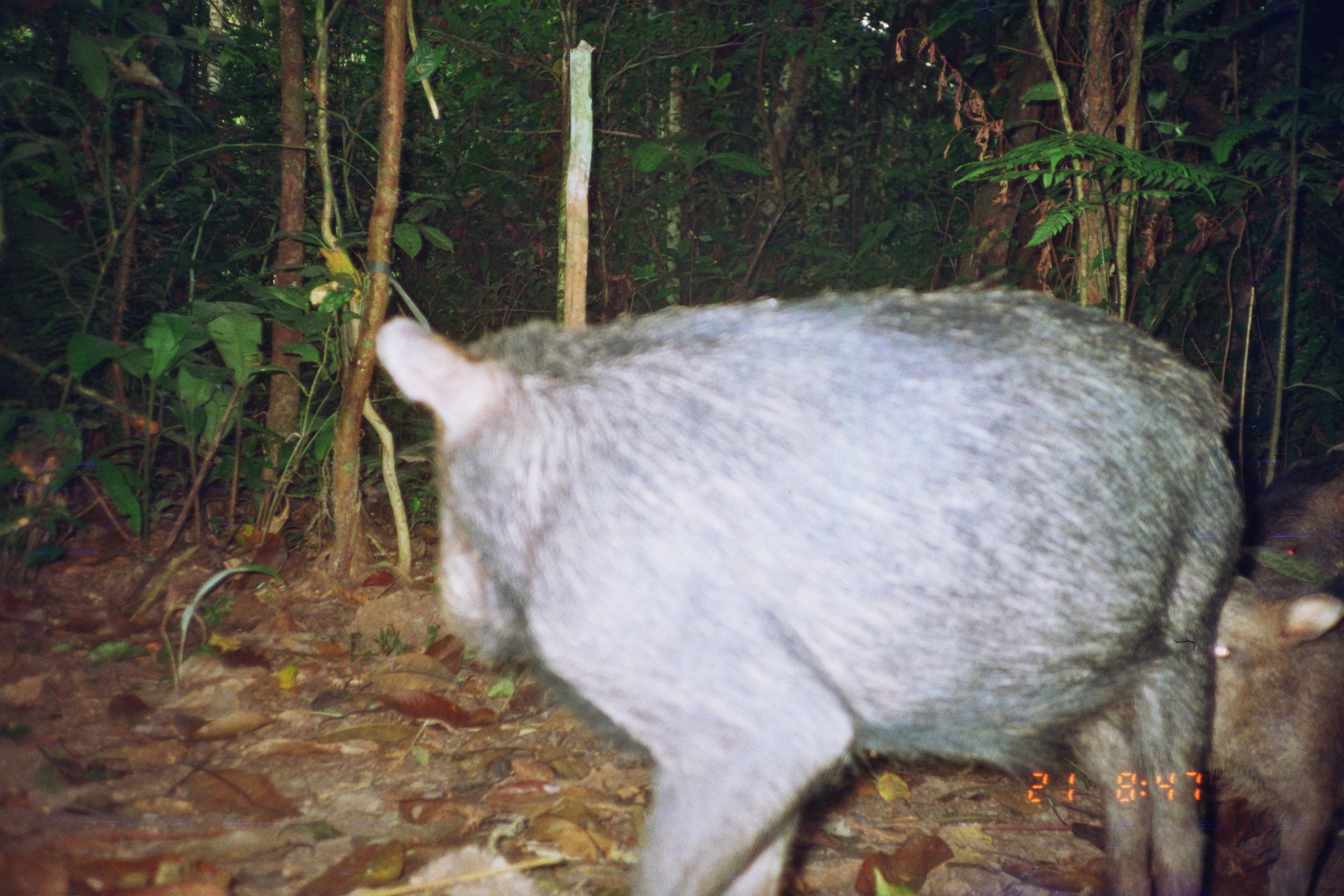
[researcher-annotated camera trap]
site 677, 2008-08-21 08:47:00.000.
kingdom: Animalia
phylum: Chordata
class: Mammalia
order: Artiodactyla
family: Tayassuidae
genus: Tayassu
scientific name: Tayassu pecari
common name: white-lipped peccary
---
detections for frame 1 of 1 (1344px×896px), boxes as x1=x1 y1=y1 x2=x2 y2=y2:
tayassu pecari: x1=364 y1=284 x2=1241 y2=893; x1=1211 y1=450 x2=1344 y2=896